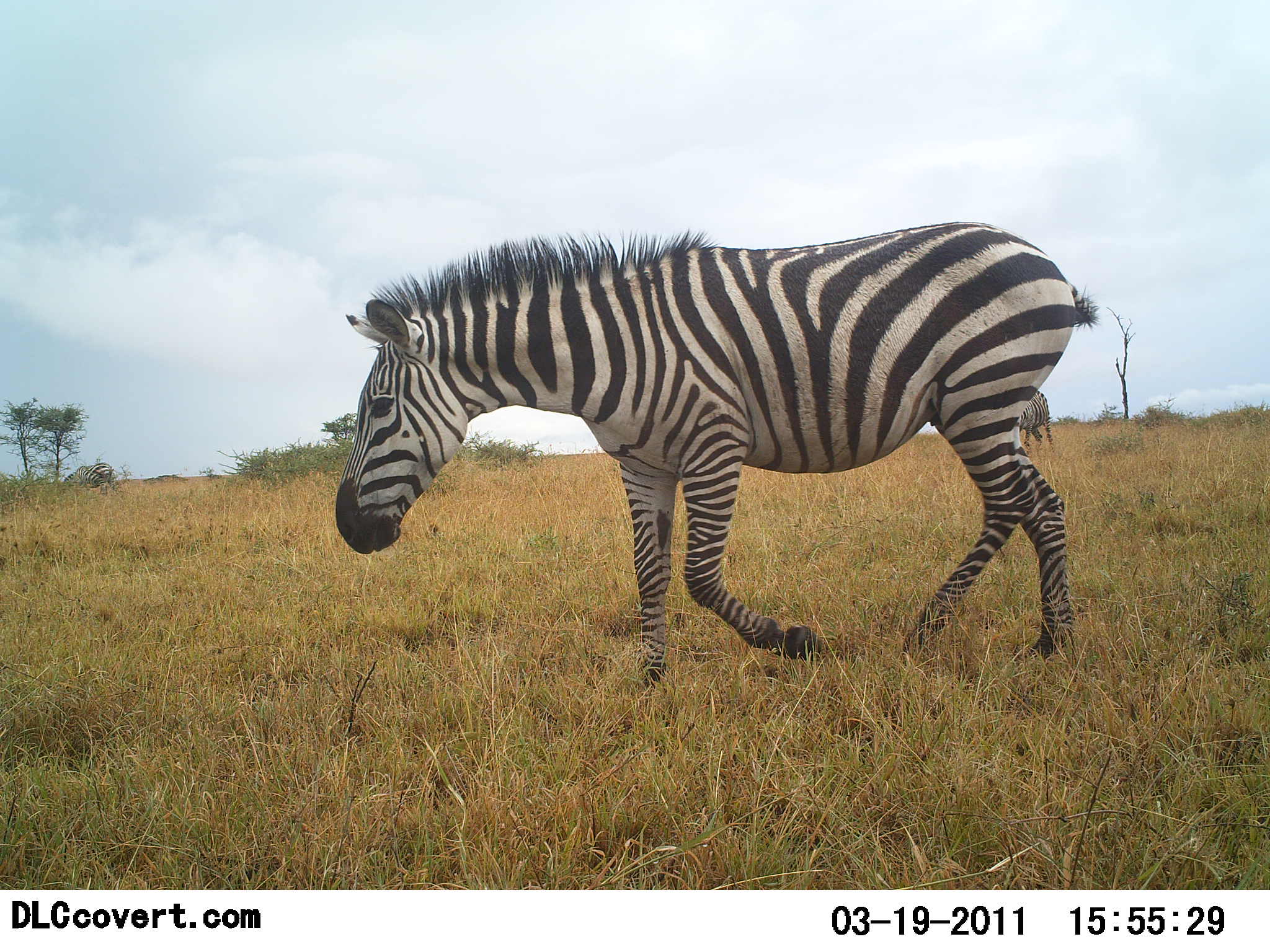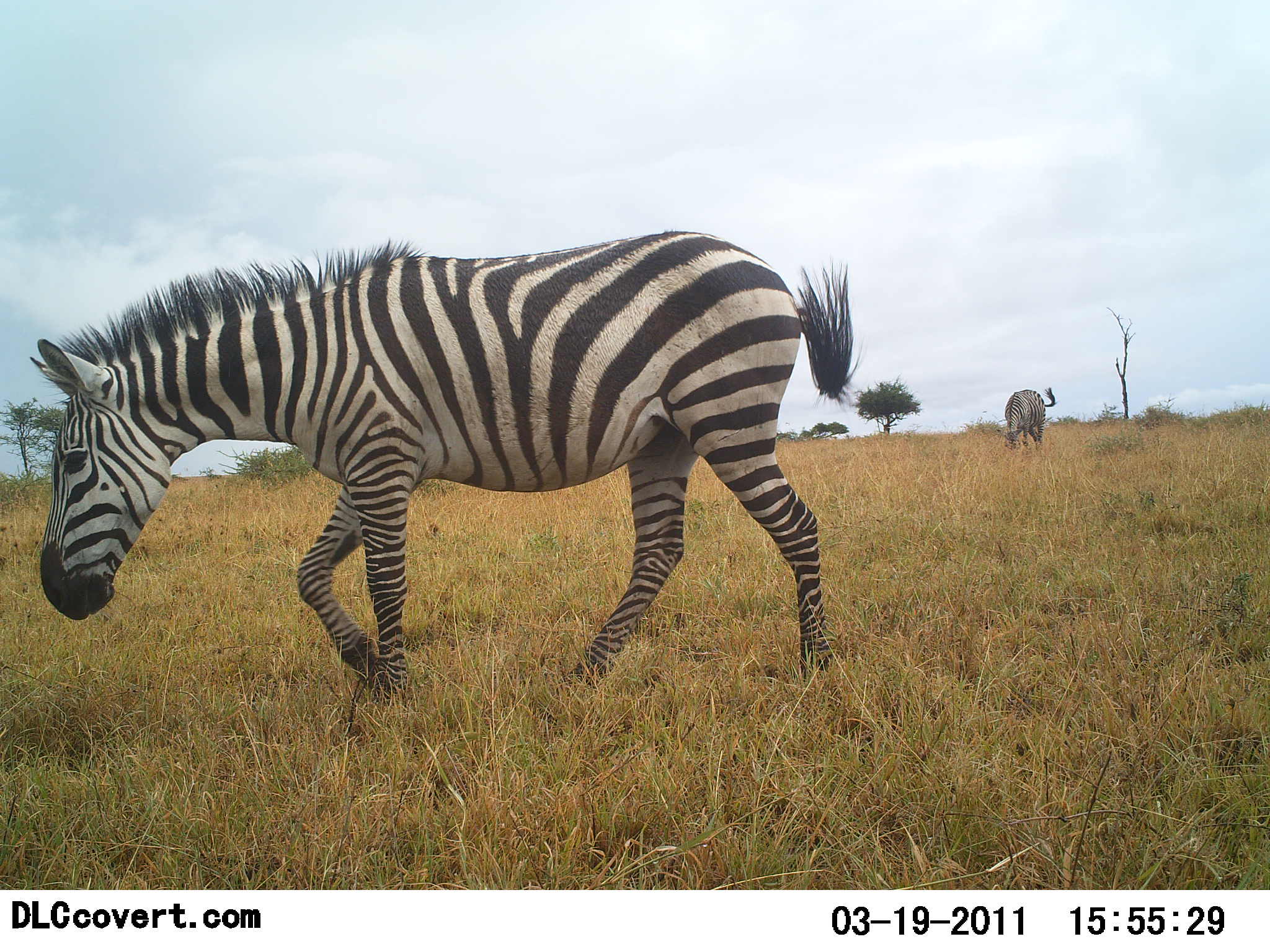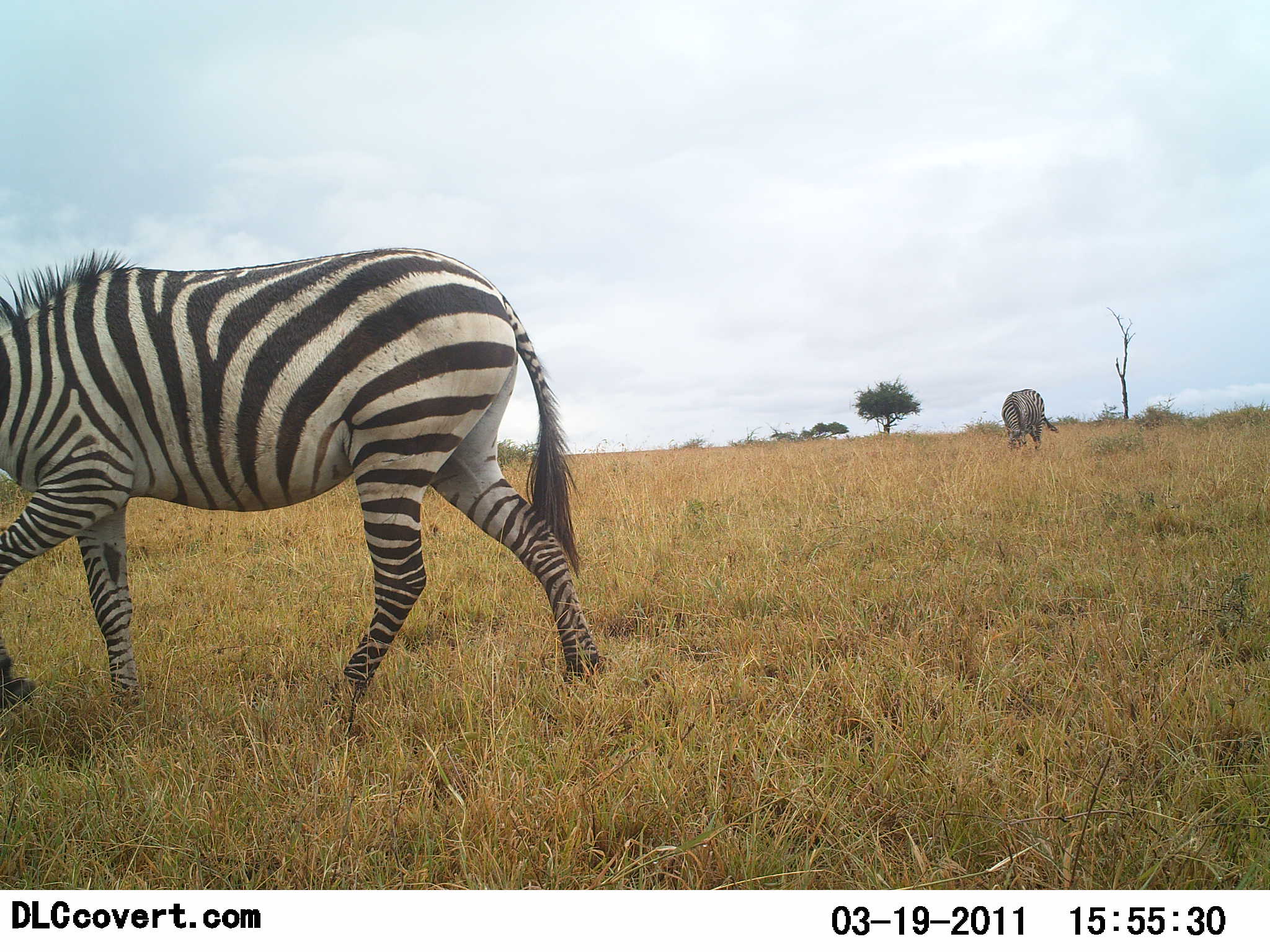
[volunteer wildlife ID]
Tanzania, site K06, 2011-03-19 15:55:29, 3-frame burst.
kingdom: Animalia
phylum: Chordata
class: Mammalia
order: Perissodactyla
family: Equidae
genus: Equus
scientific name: Equus quagga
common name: plains zebra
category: zebra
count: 2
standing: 0%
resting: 0%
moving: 100%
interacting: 0%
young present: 0%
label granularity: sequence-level